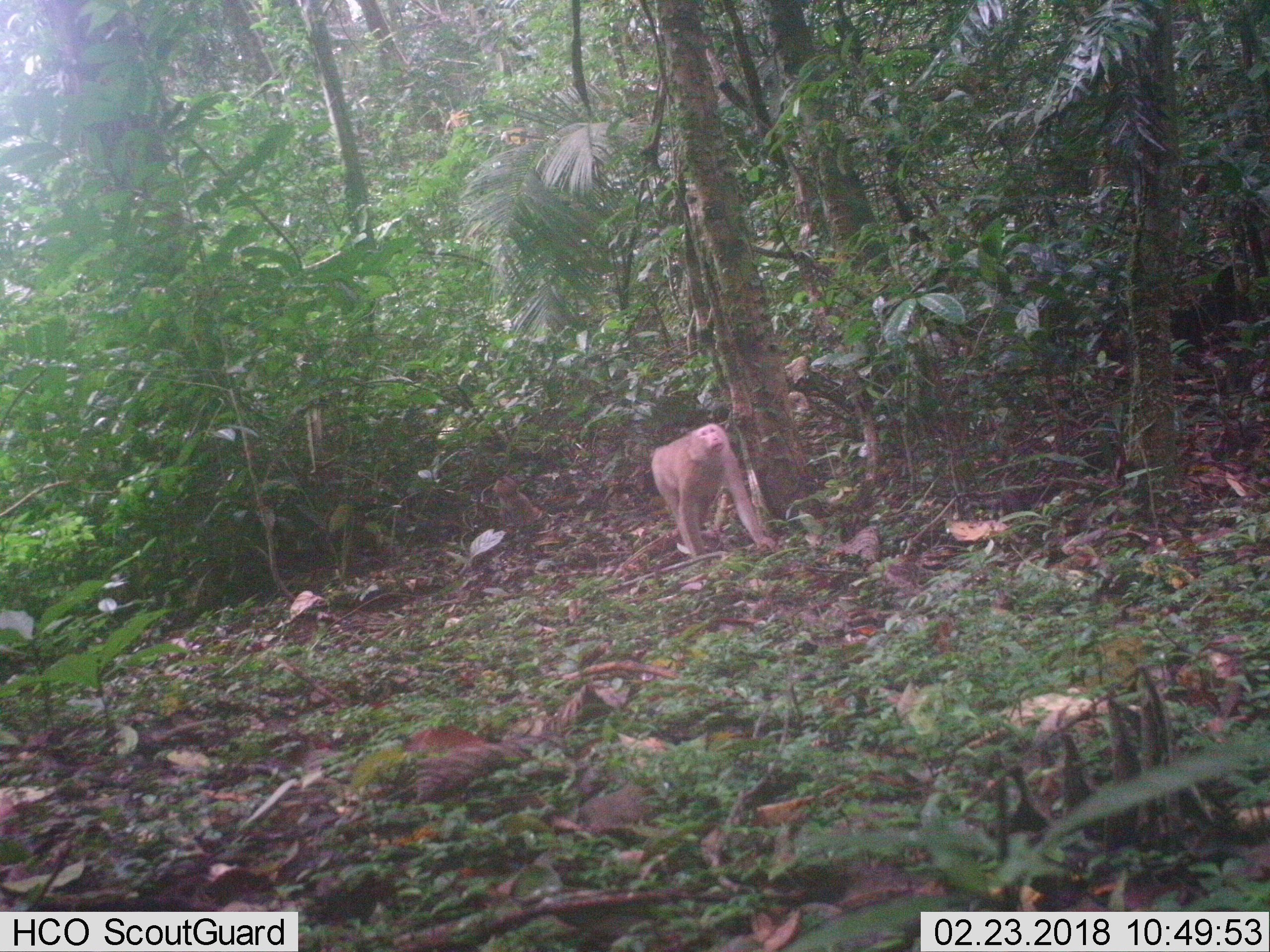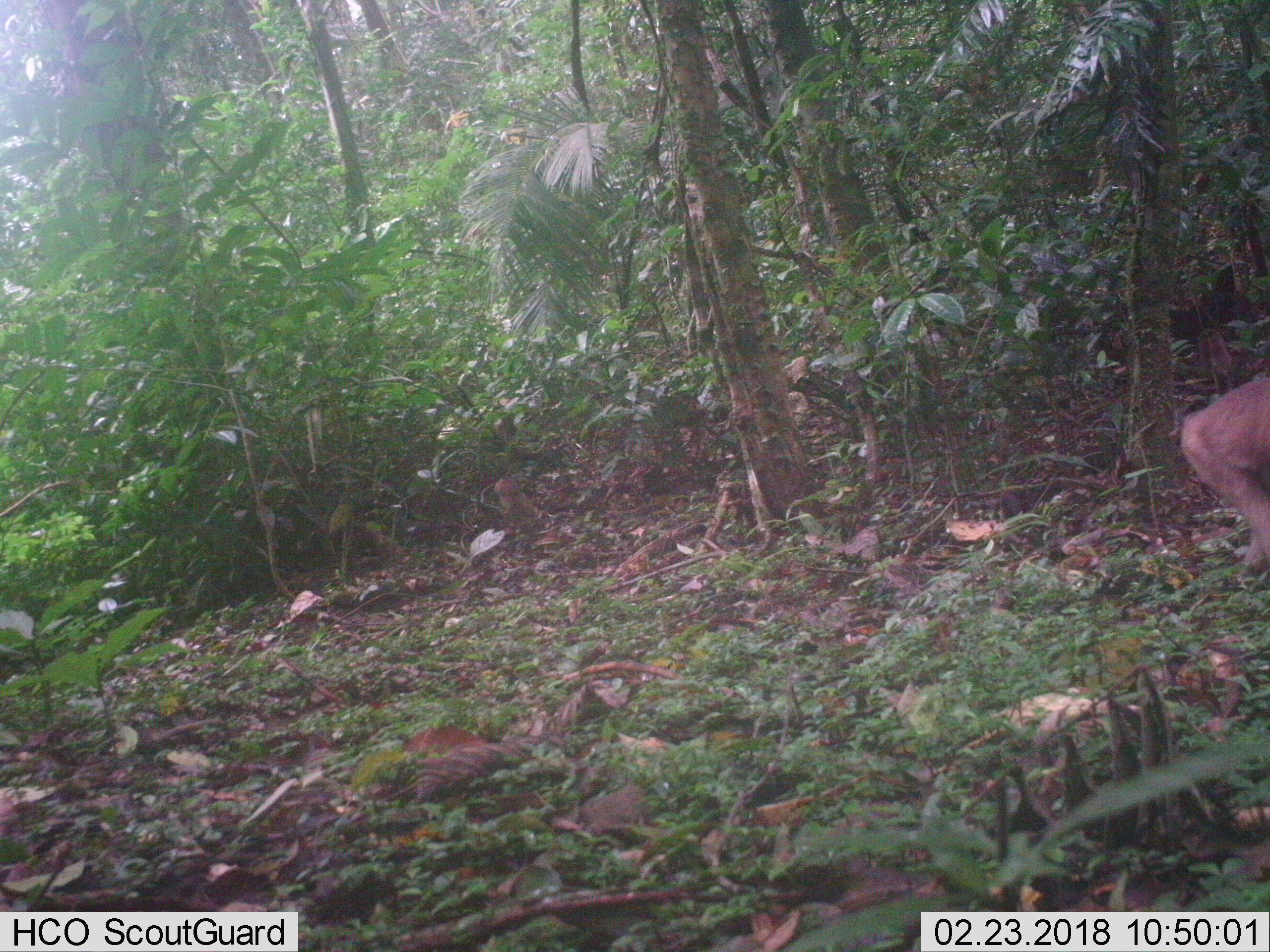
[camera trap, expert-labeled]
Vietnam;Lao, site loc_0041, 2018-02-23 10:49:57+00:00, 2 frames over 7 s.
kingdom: Animalia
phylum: Chordata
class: Mammalia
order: Primates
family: Cercopithecidae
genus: Macaca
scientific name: Macaca nemestrina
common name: pig-tailed macaque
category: pig tailed macaque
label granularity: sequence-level